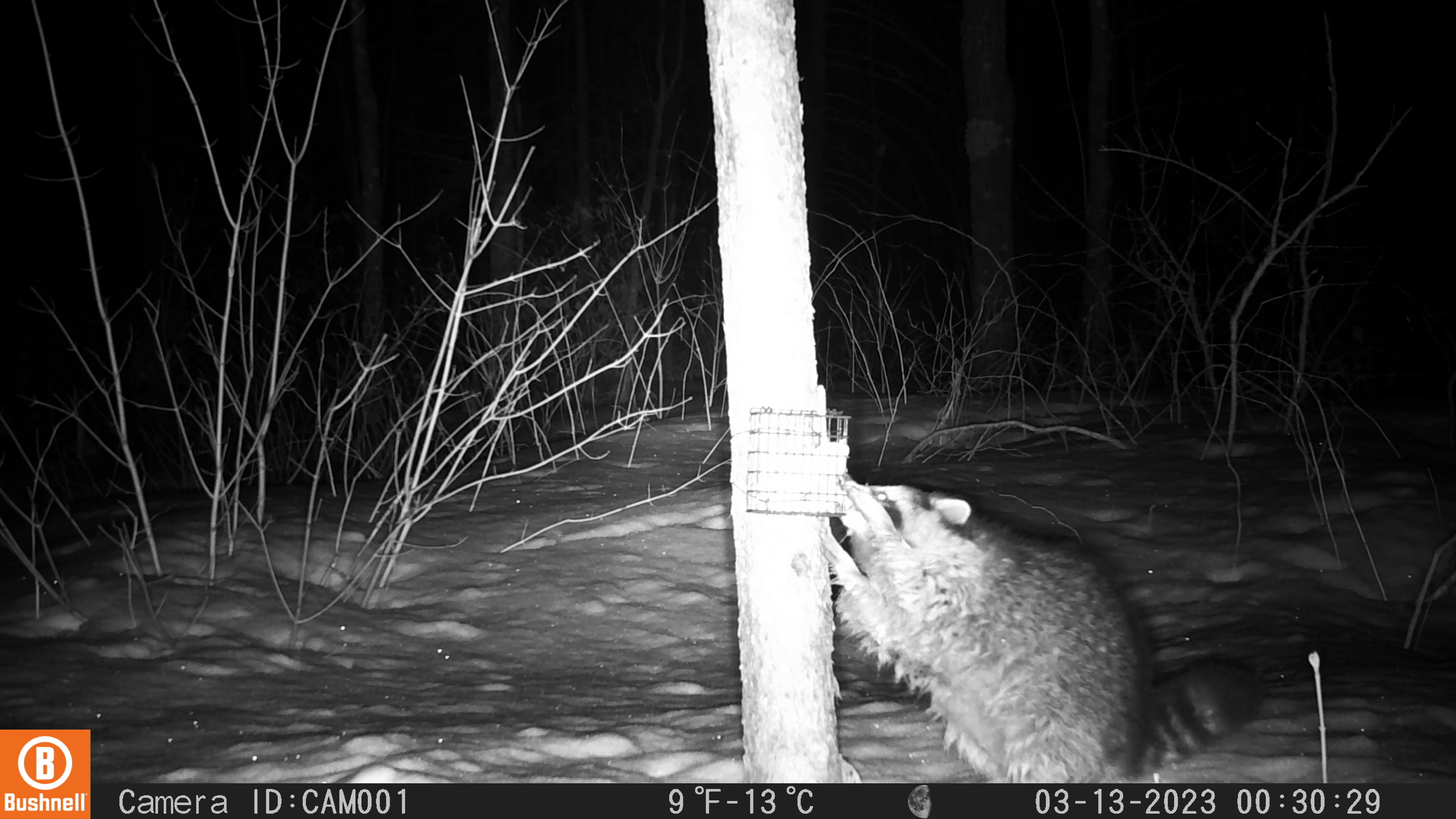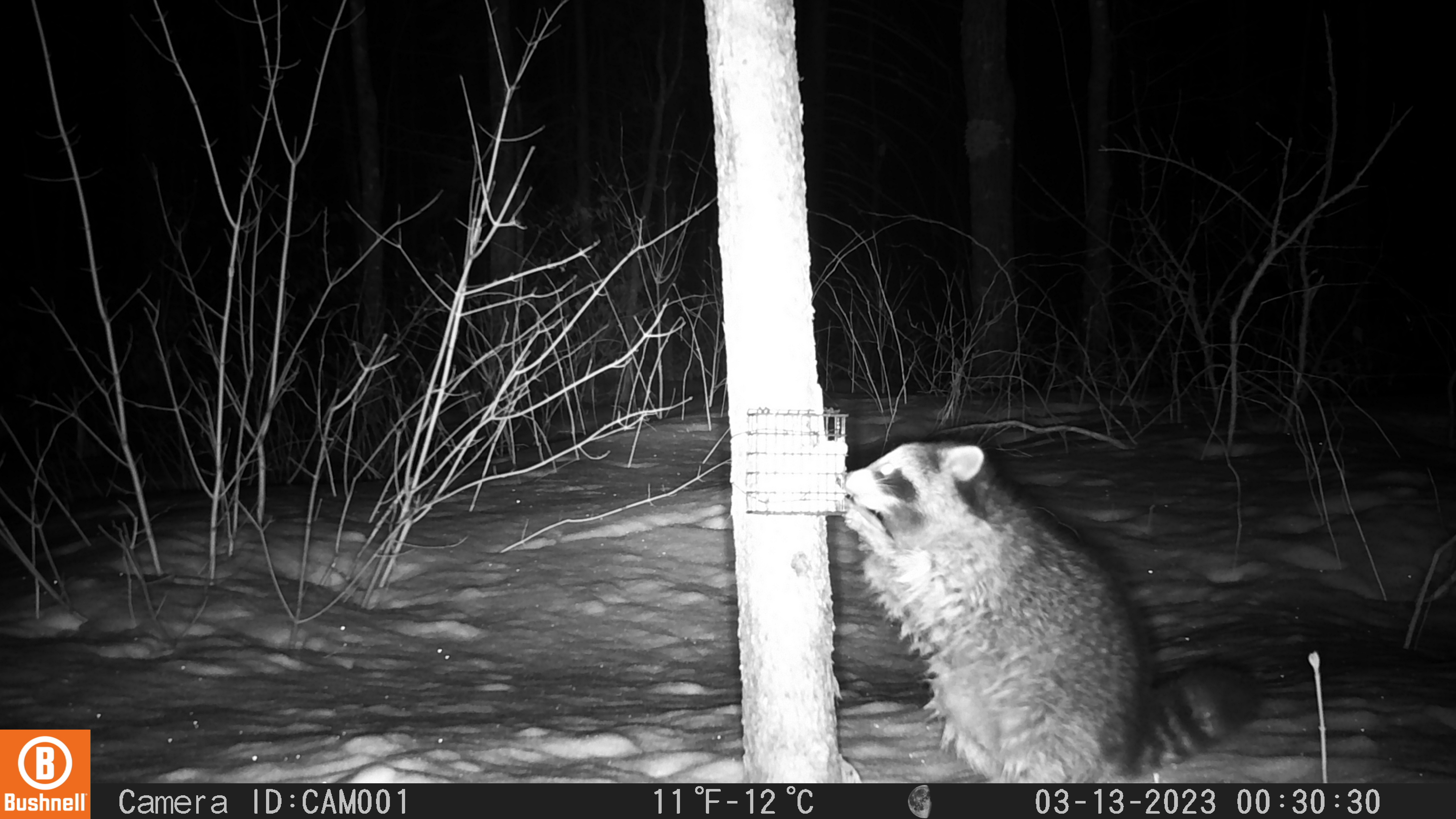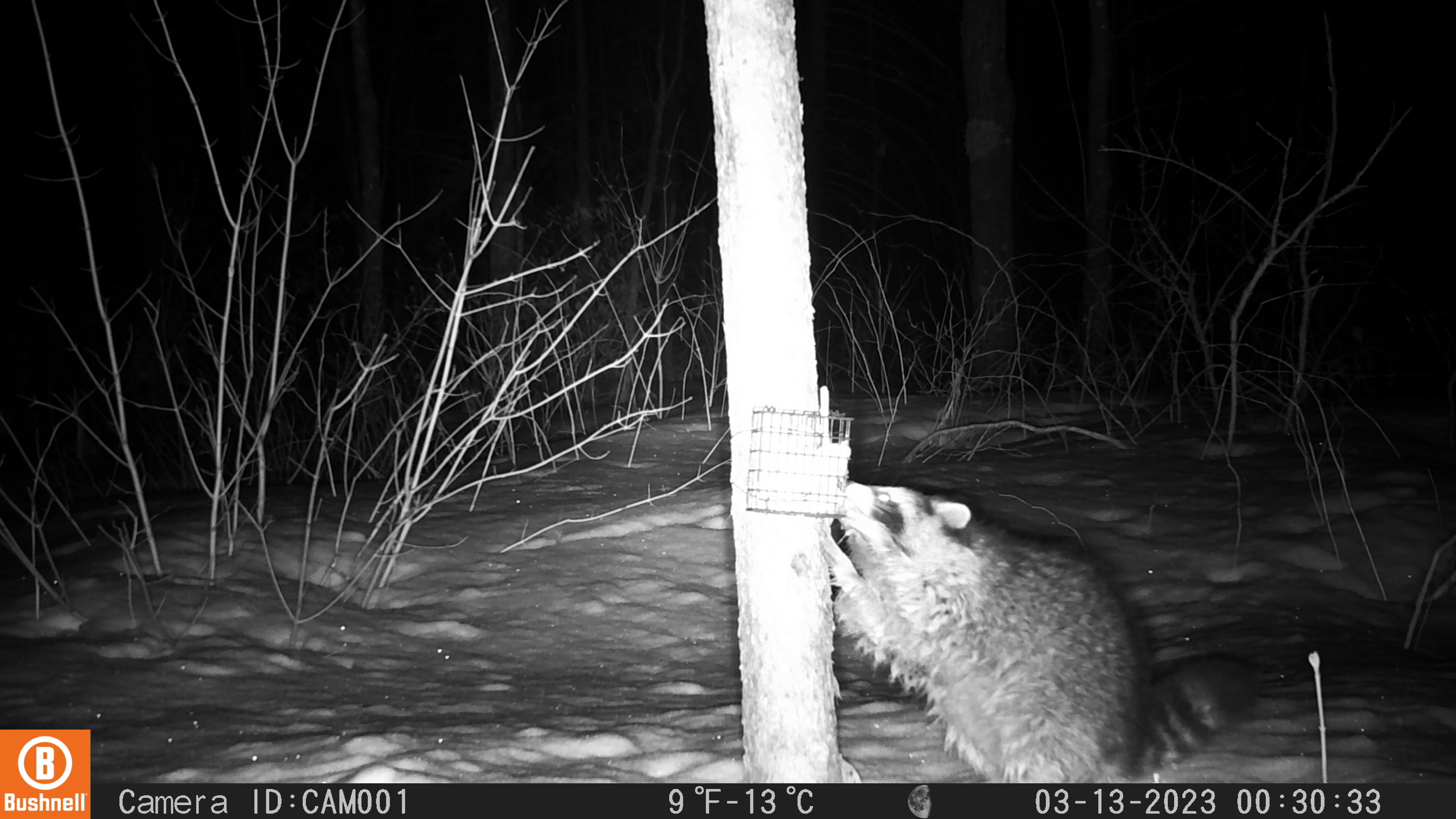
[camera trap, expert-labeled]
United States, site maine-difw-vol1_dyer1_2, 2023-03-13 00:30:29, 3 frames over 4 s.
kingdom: Animalia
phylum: Chordata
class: Mammalia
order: Carnivora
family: Procyonidae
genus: Procyon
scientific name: Procyon lotor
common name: raccoon